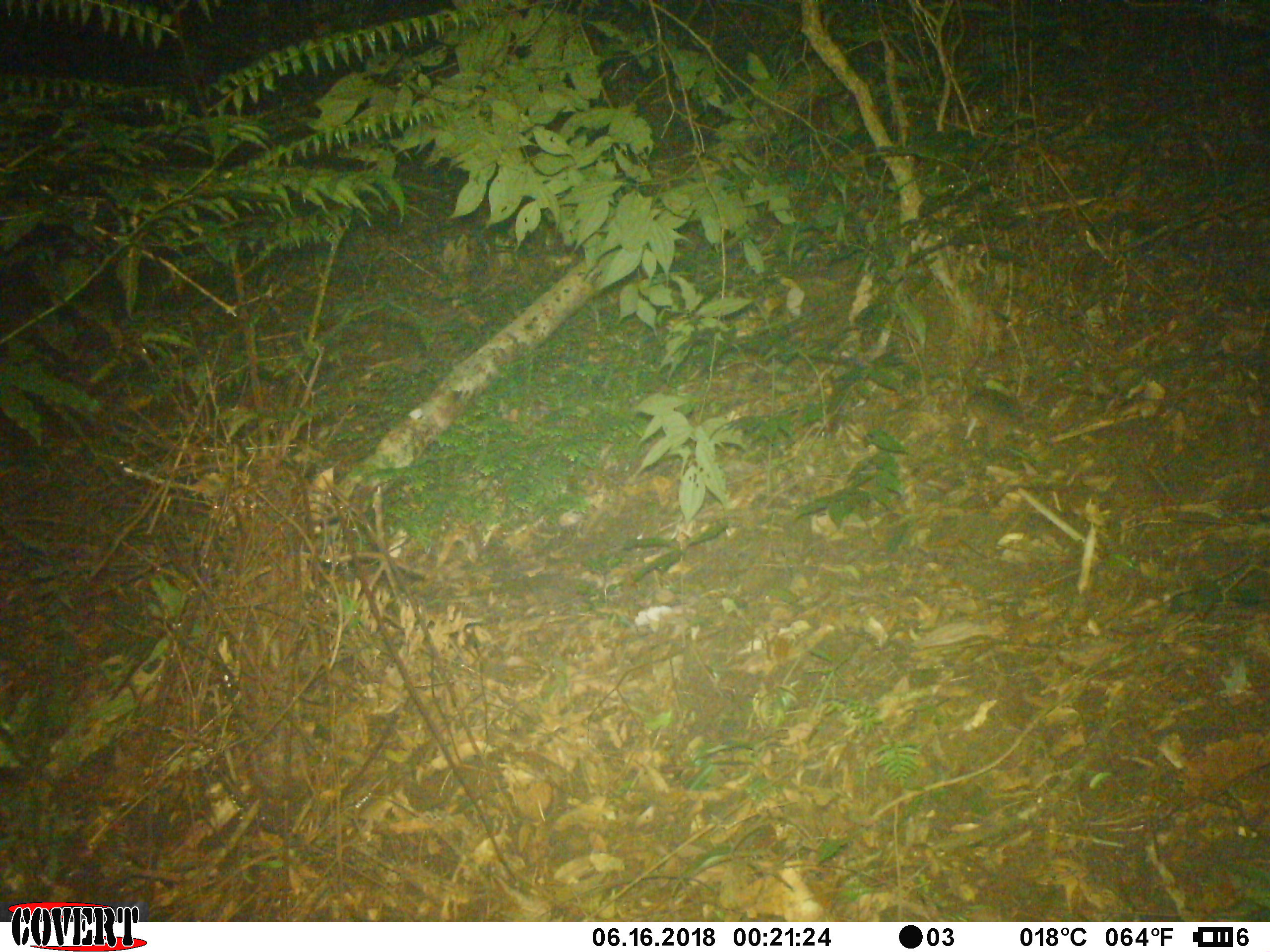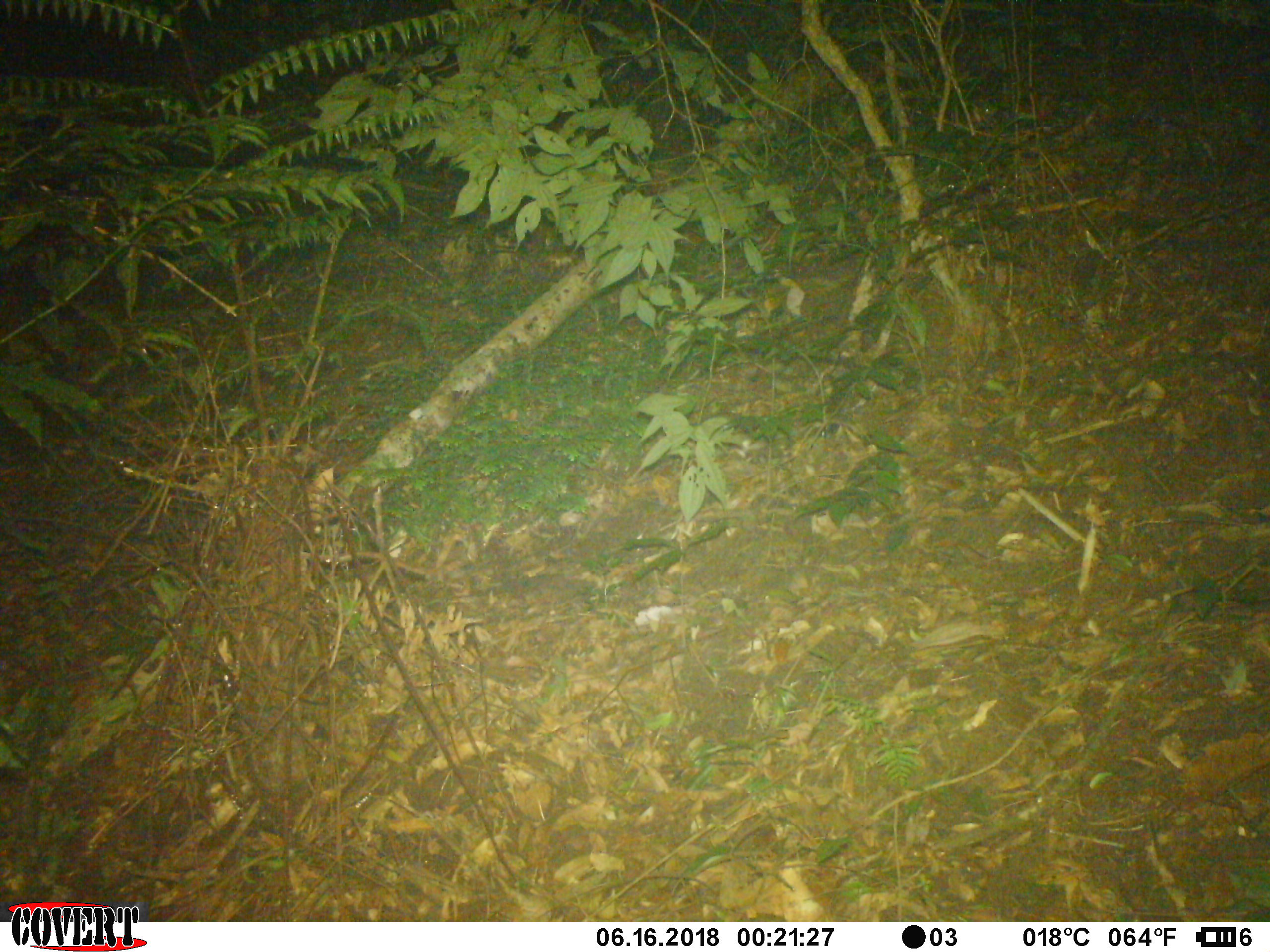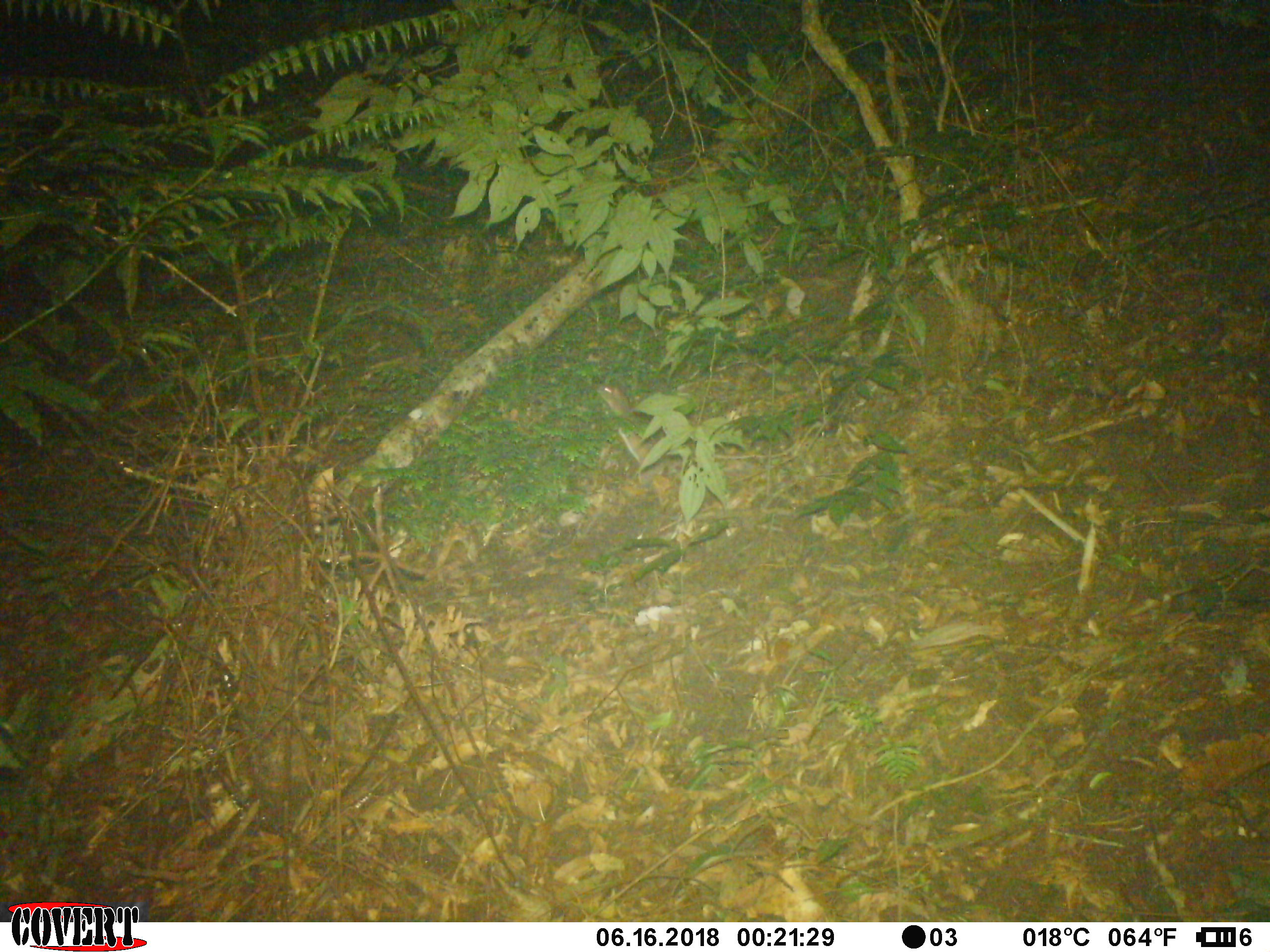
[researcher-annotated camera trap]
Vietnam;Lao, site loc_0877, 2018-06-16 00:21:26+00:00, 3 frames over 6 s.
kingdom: Animalia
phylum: Chordata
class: Mammalia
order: Rodentia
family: Muridae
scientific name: Muridae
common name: old-world mice and rats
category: unidentified murid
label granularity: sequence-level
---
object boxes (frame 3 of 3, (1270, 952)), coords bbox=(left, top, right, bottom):
unidentified murid: bbox=(590, 381, 675, 485)